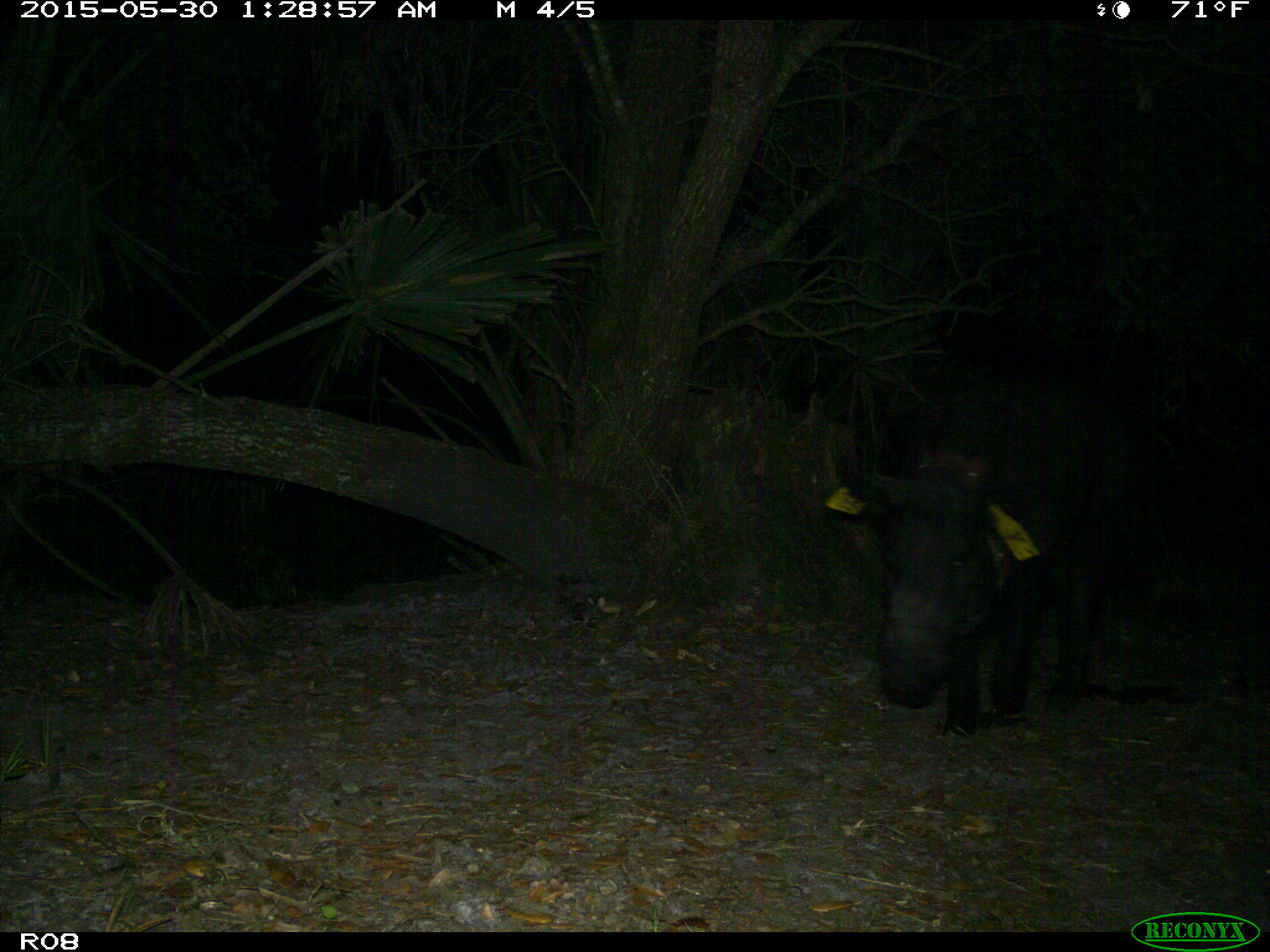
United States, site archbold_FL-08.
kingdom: Animalia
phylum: Chordata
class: Mammalia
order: Artiodactyla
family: Suidae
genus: Sus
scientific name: Sus scrofa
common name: wild boar